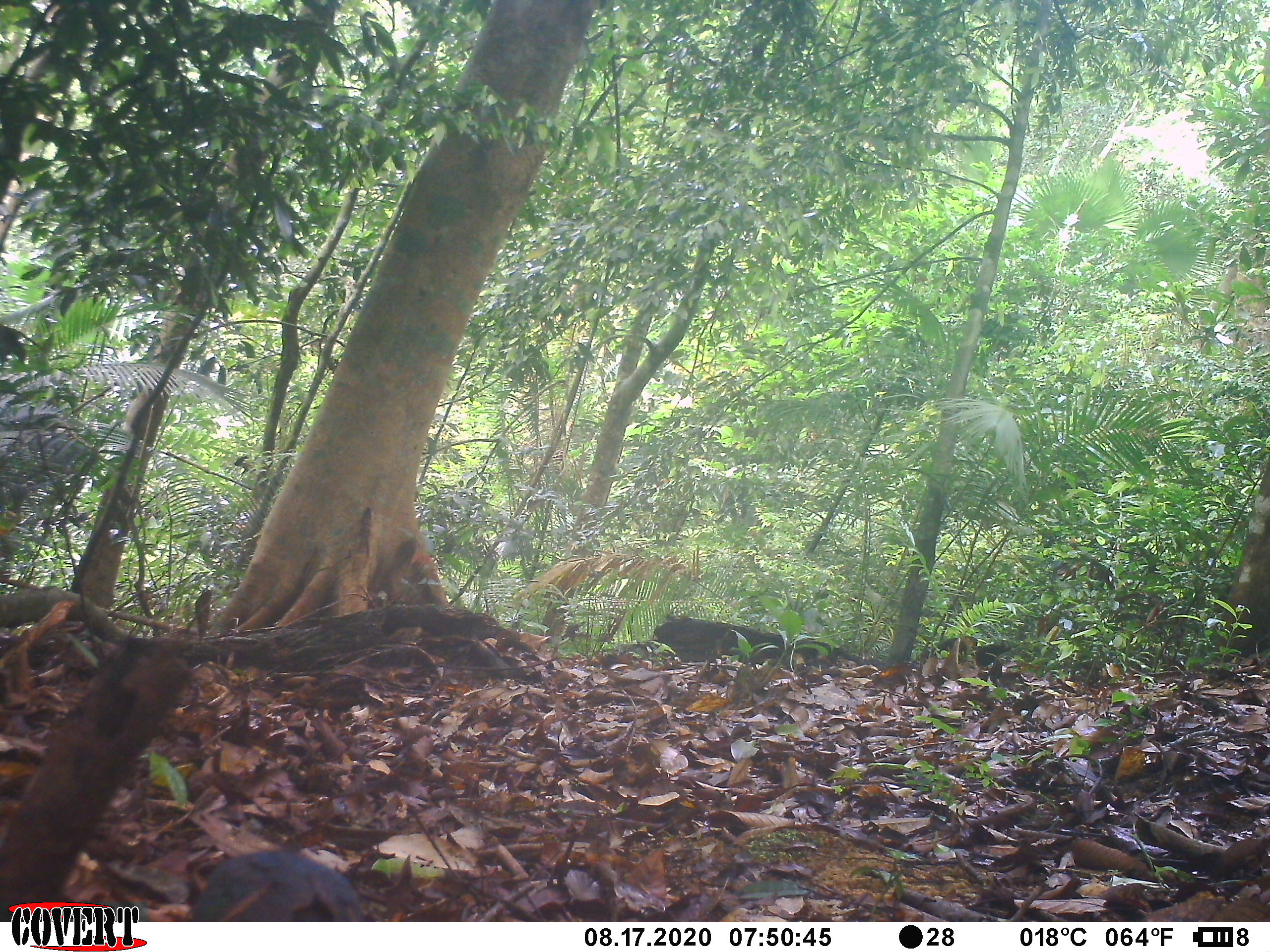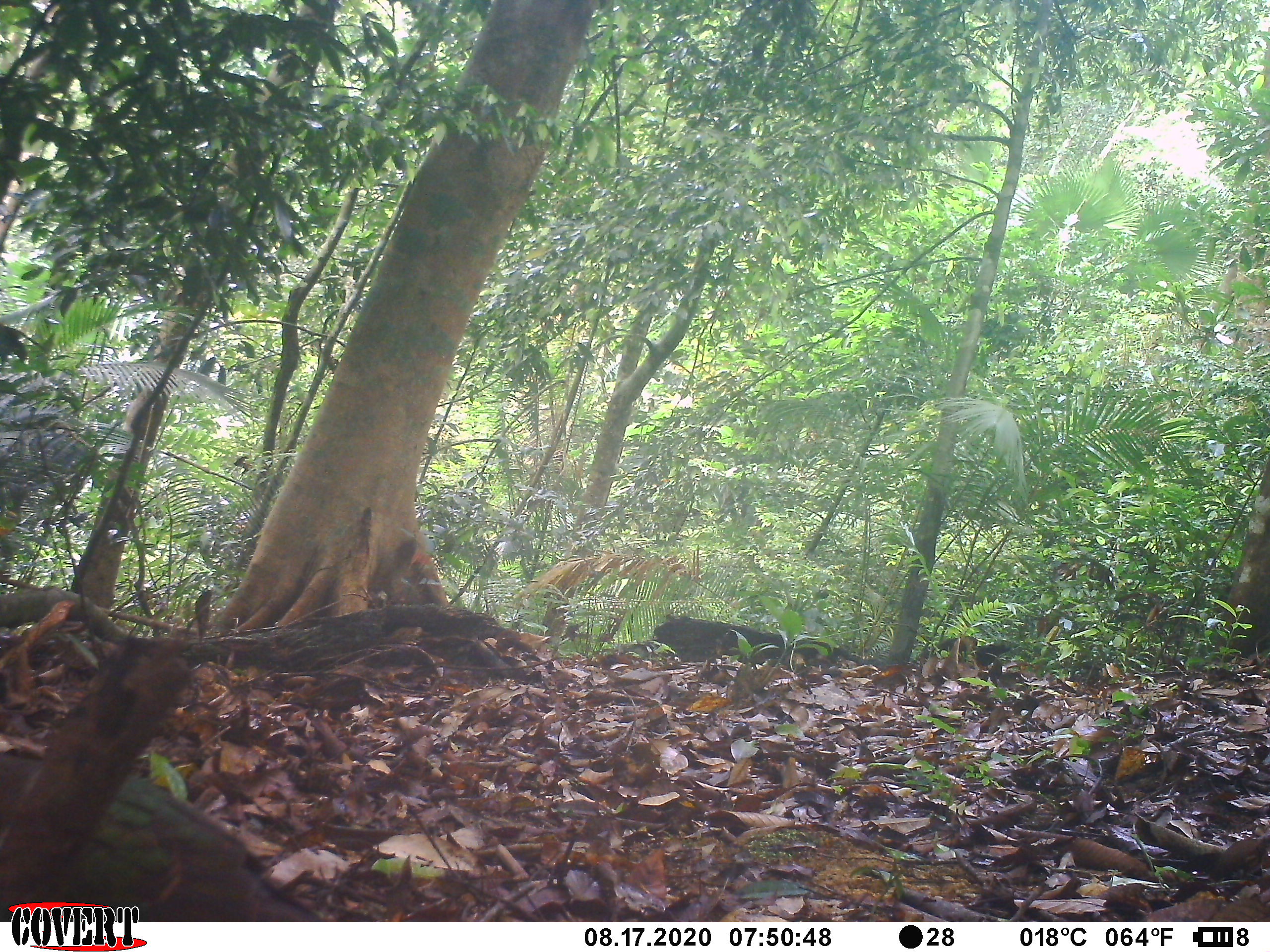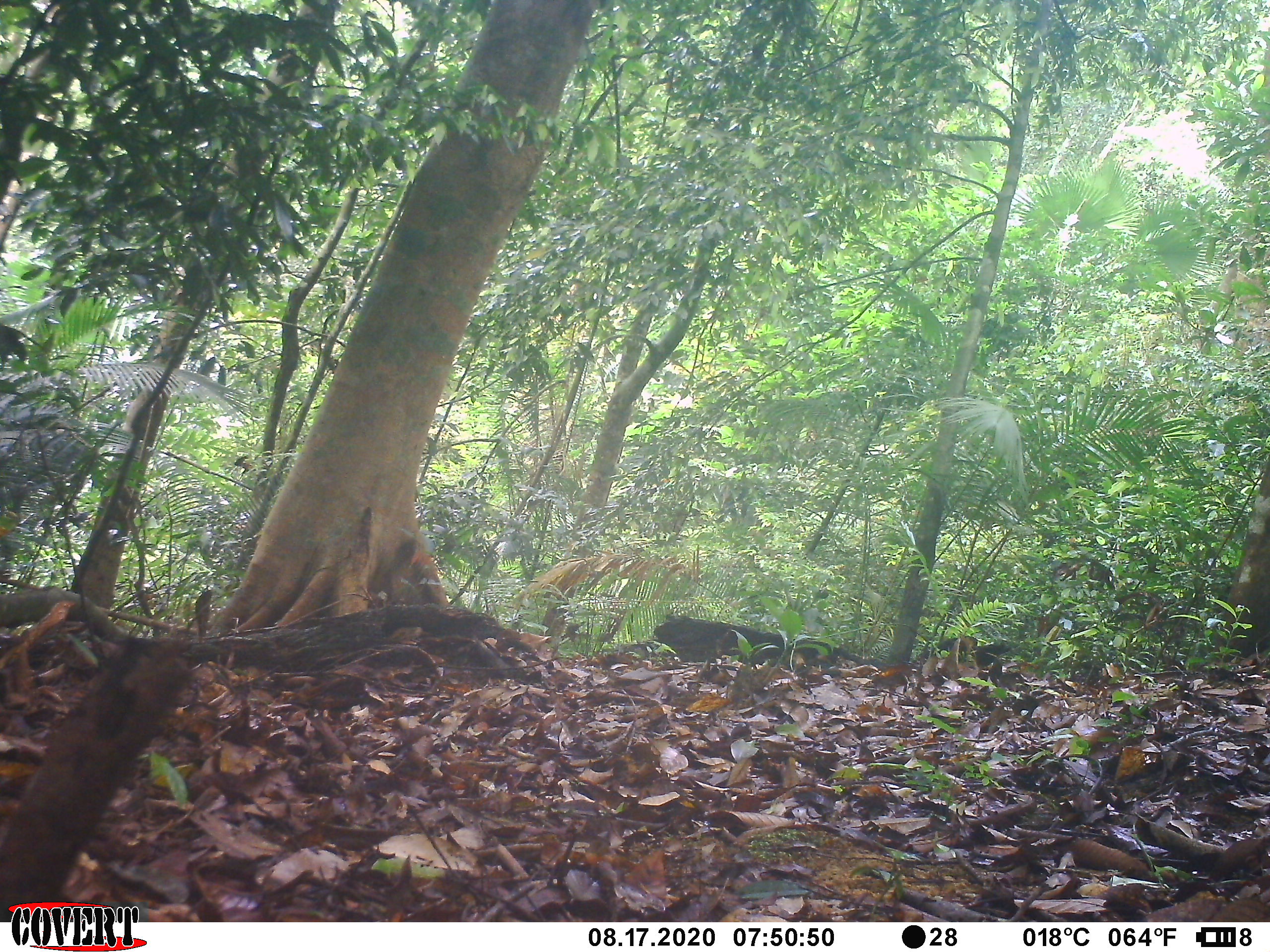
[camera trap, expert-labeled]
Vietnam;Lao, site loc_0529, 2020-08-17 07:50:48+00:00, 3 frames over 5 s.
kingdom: Animalia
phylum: Chordata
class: Aves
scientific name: Aves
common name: bird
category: unidentified bird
Unidentified bird (bird) (Aves). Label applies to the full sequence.